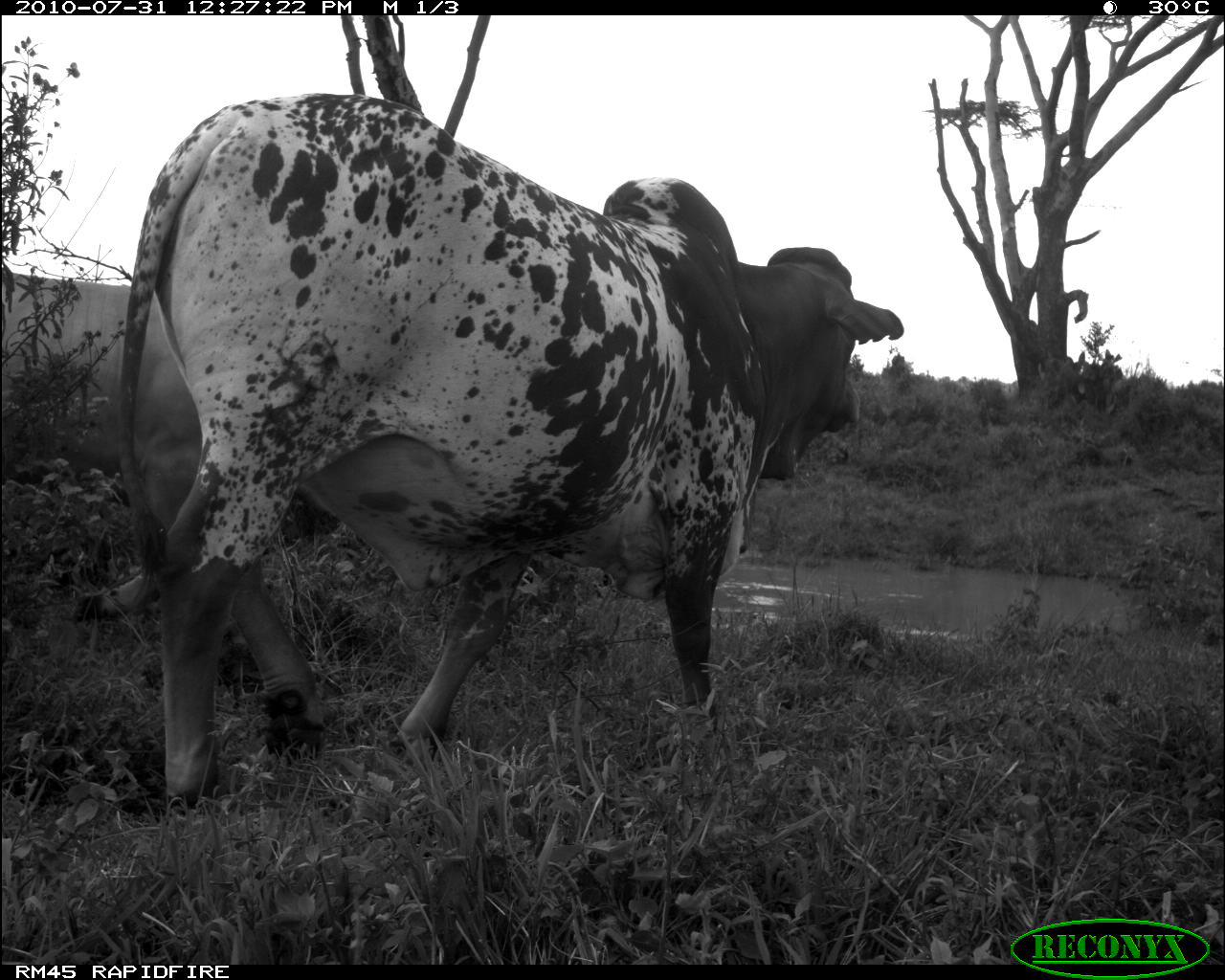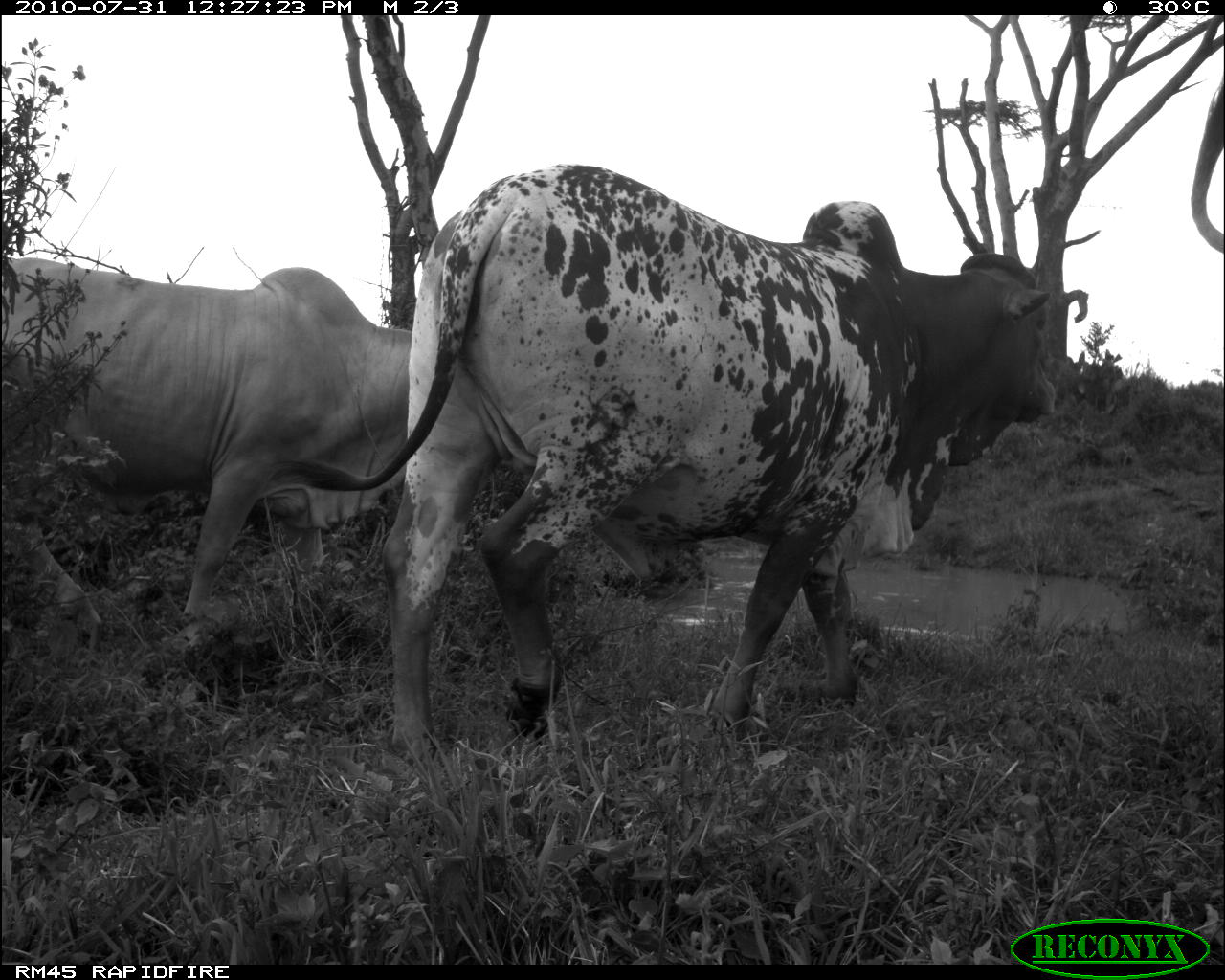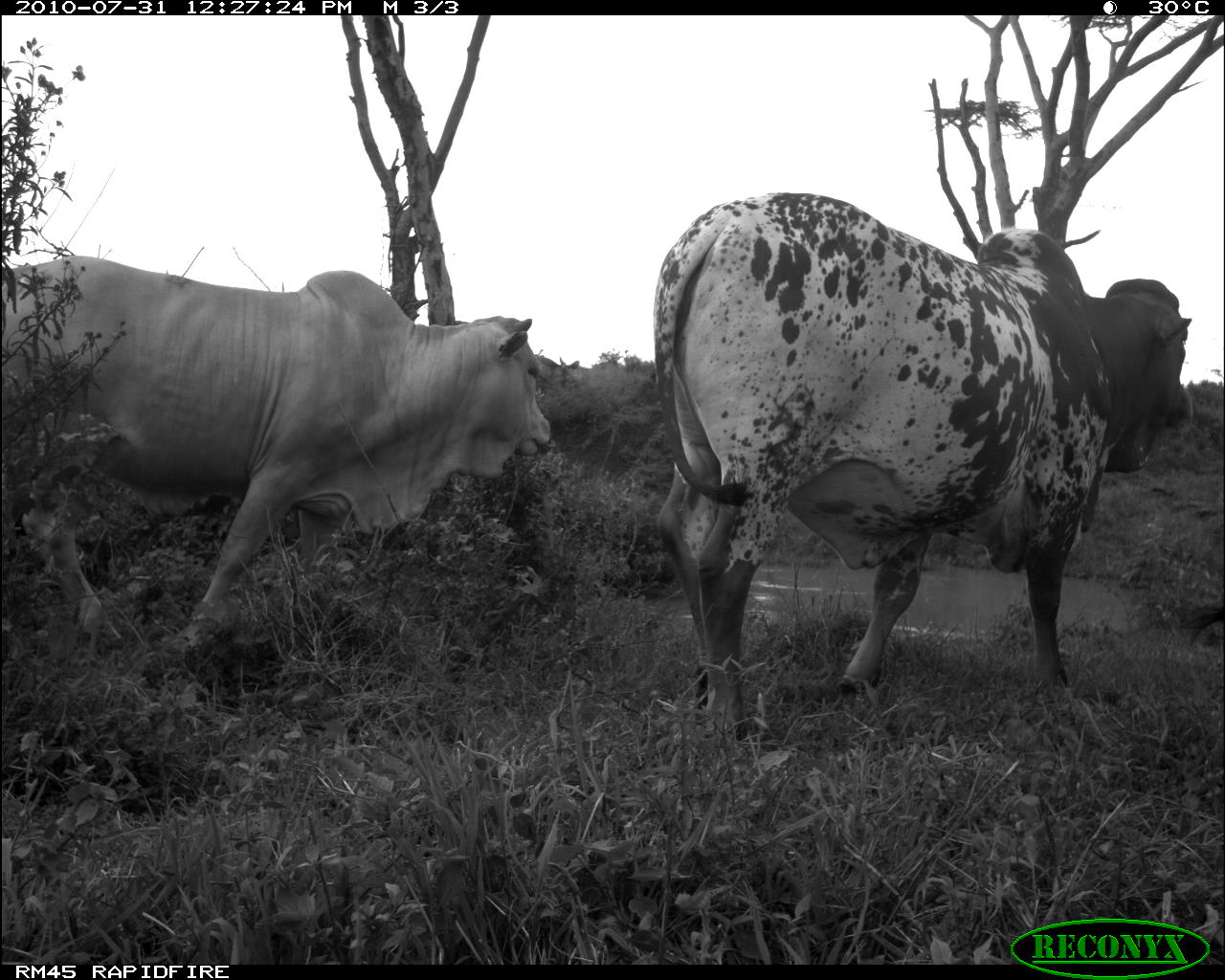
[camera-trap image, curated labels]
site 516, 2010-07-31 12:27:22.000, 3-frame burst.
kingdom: Animalia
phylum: Chordata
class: Mammalia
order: Artiodactyla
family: Bovidae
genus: Bos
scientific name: Bos taurus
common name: domestic cattle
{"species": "Bos taurus (domestic cattle)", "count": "2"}